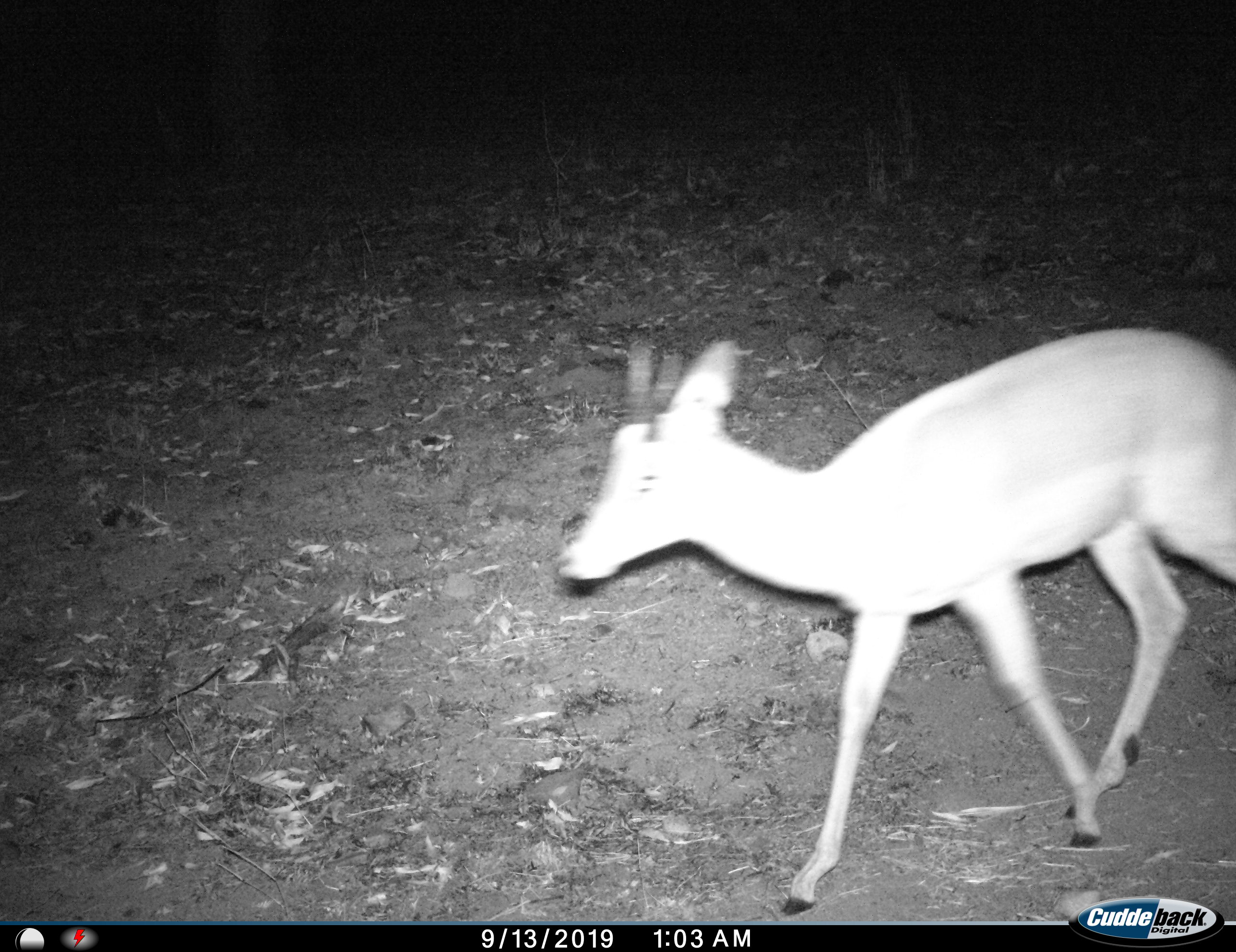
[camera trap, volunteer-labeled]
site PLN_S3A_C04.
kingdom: Animalia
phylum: Chordata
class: Mammalia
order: Artiodactyla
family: Bovidae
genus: Aepyceros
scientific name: Aepyceros melampus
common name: impala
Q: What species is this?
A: Impala (Aepyceros melampus).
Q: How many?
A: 1.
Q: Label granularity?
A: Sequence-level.